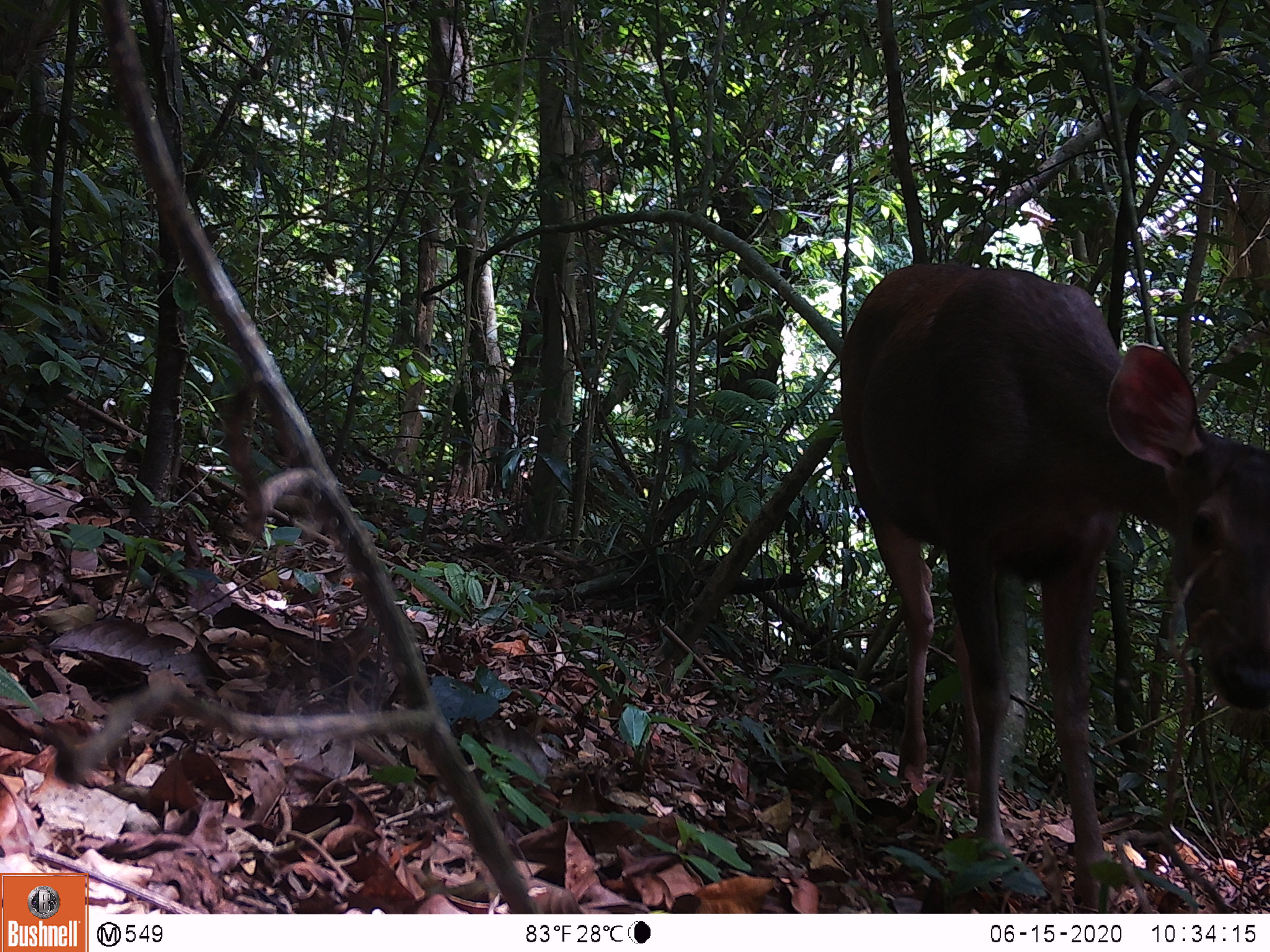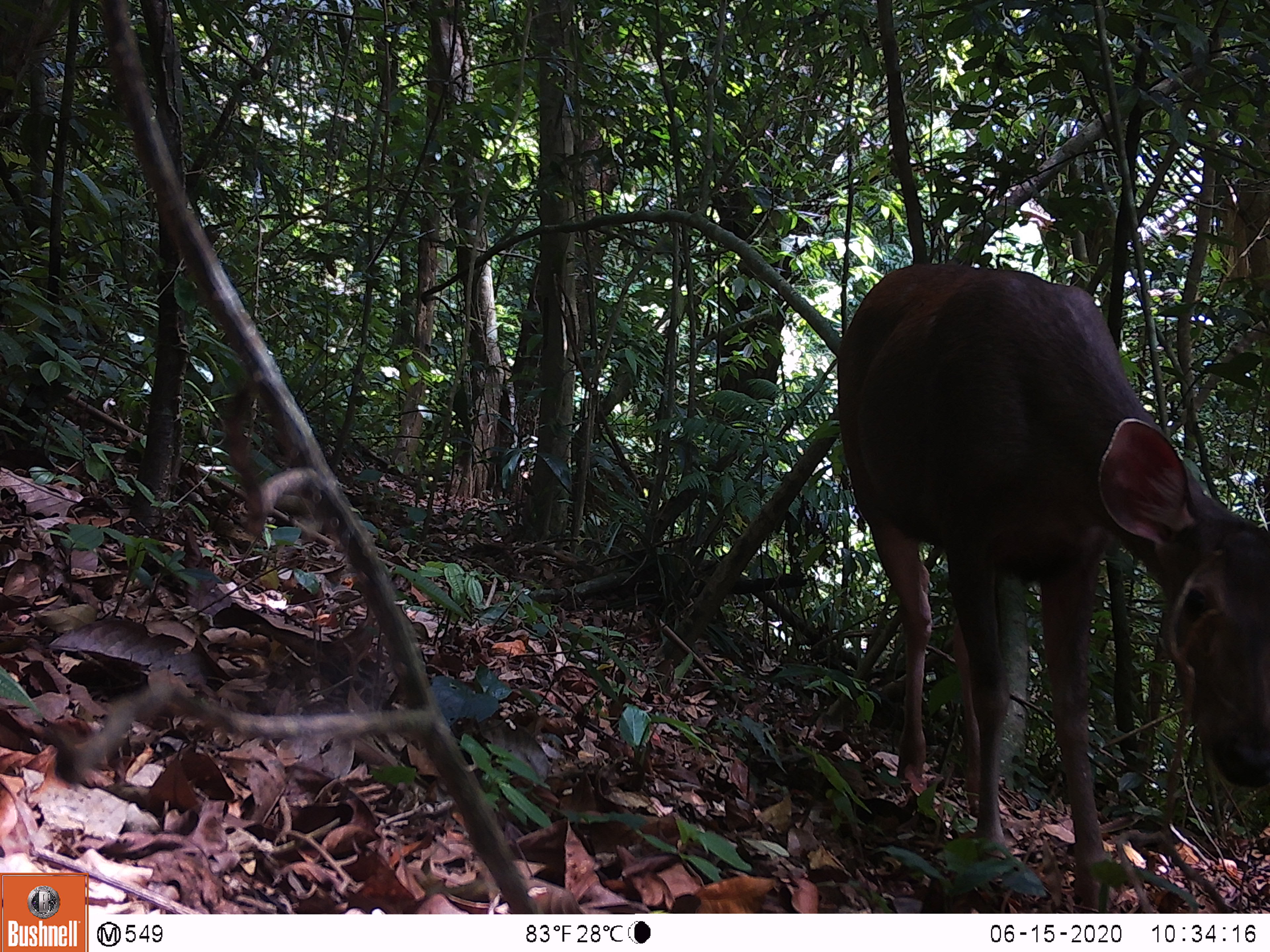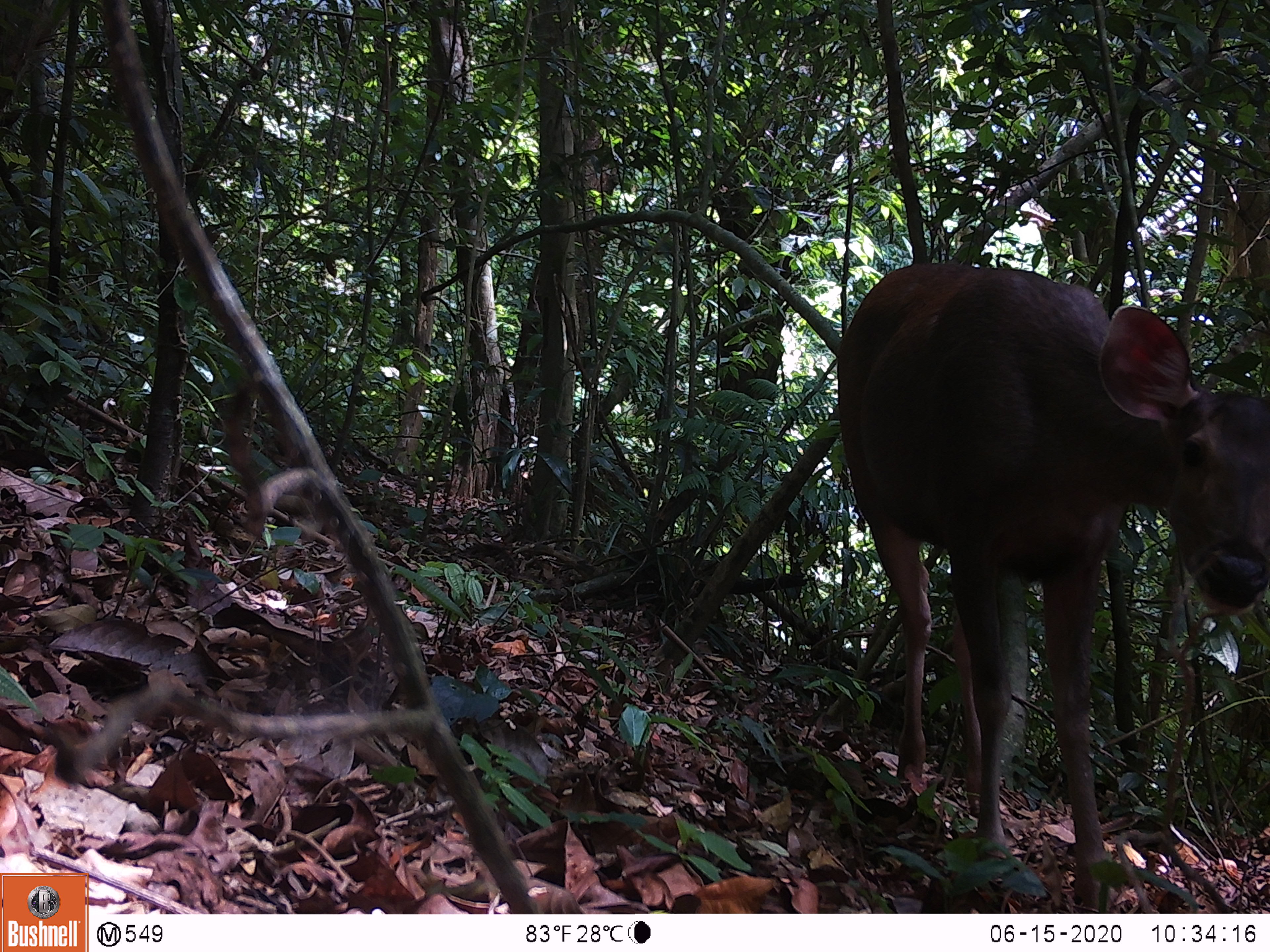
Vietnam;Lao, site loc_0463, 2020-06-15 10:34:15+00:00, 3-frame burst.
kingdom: Animalia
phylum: Chordata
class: Mammalia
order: Artiodactyla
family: Cervidae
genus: Rusa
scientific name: Rusa unicolor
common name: sambar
Sambar (Rusa unicolor). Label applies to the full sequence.